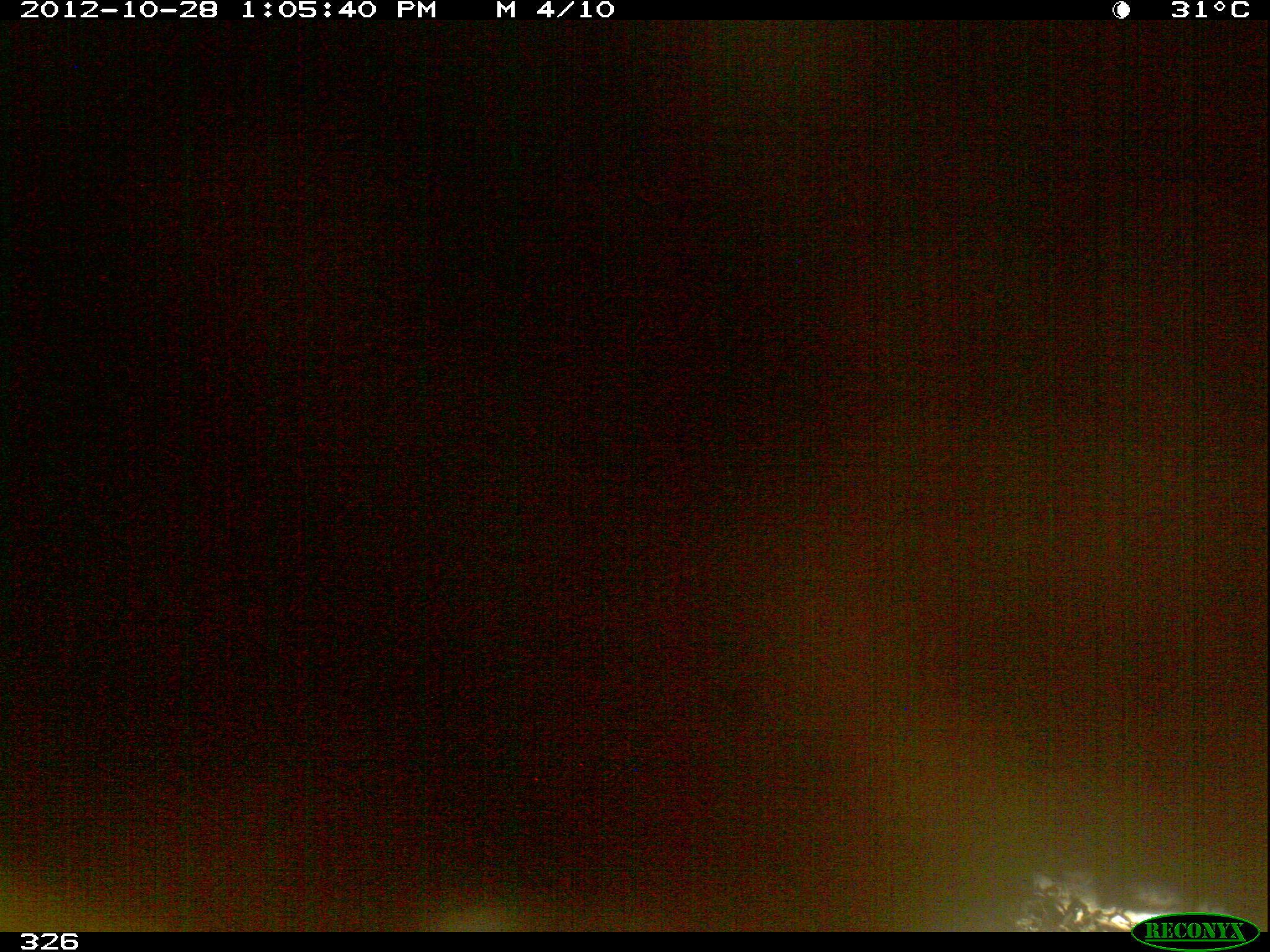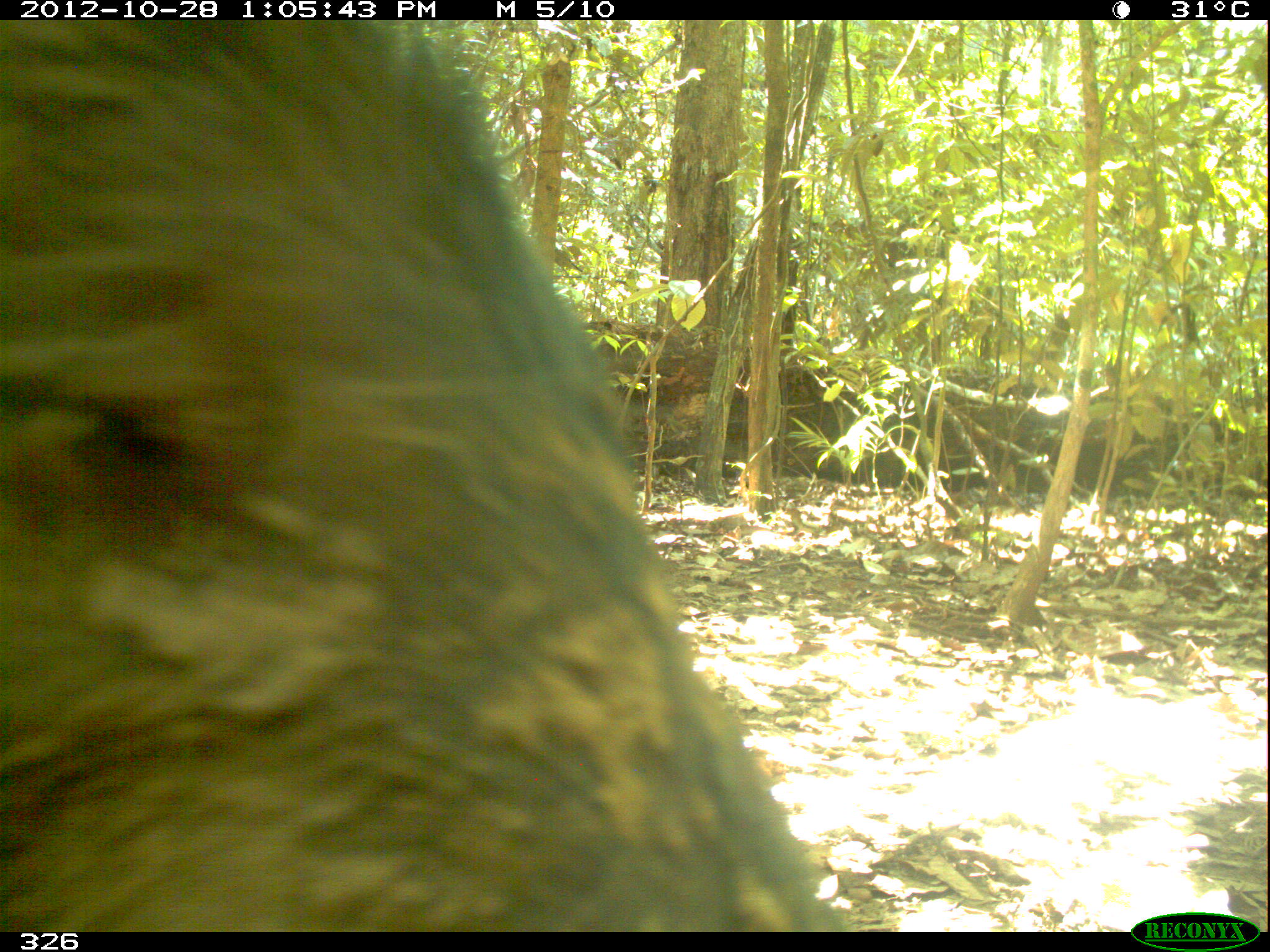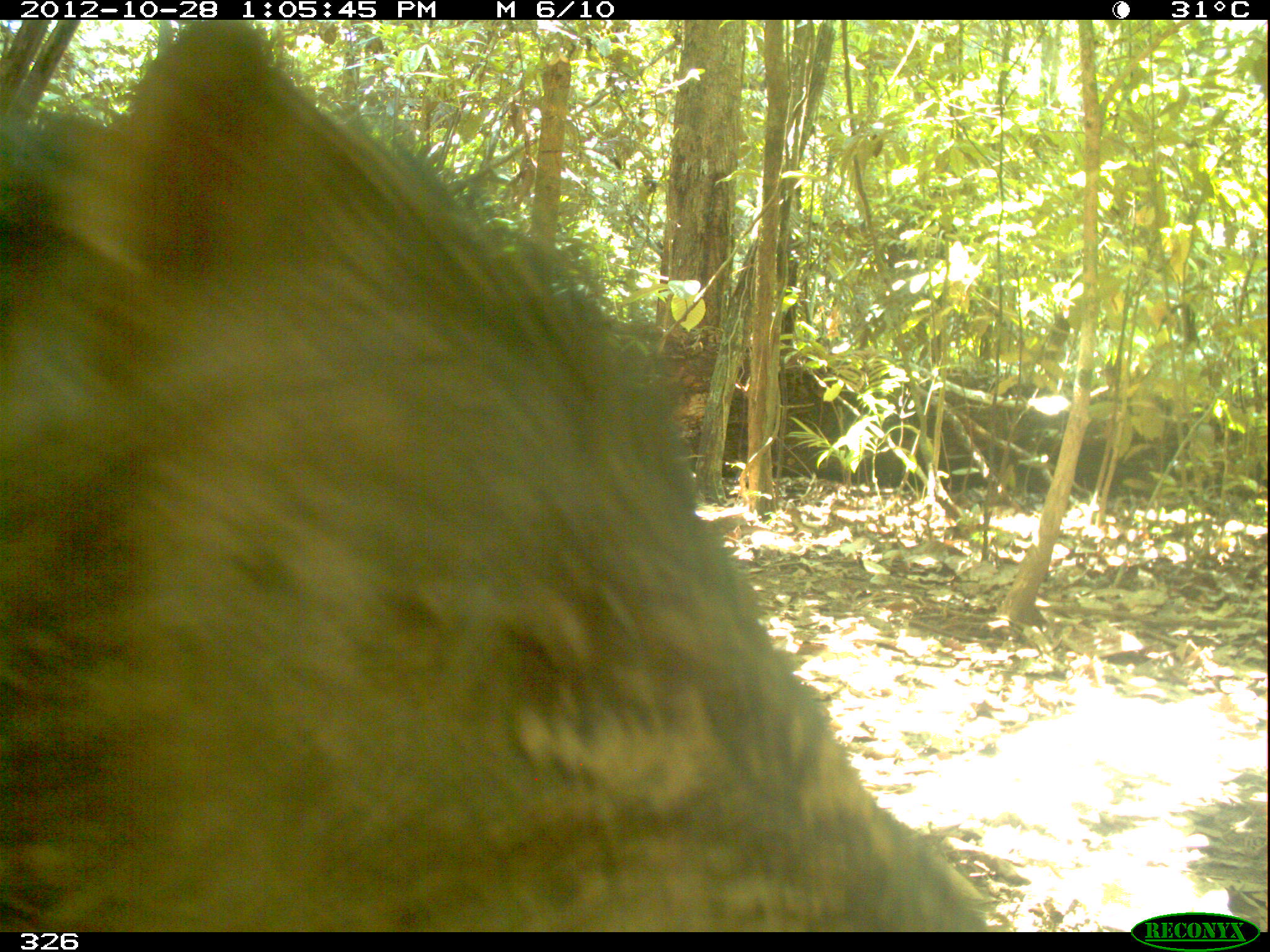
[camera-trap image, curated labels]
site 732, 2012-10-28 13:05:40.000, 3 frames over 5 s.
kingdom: Animalia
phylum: Chordata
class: Mammalia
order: Artiodactyla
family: Tayassuidae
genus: Tayassu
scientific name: Tayassu pecari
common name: white-lipped peccary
Tayassu pecari (white-lipped peccary).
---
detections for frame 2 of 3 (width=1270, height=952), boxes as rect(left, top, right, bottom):
tayassu pecari: rect(0, 18, 851, 932)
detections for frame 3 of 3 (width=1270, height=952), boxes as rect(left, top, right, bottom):
tayassu pecari: rect(0, 17, 993, 932)